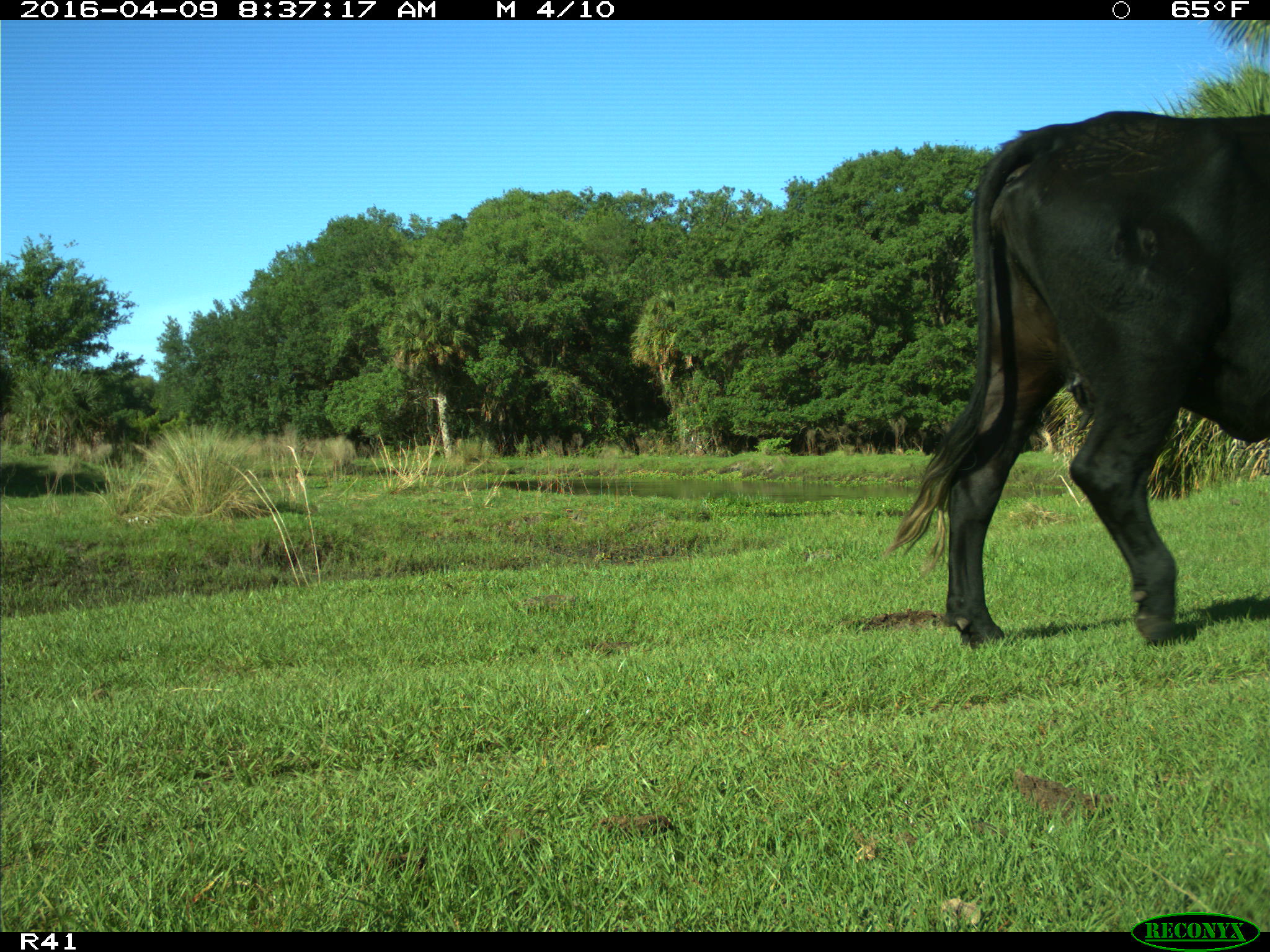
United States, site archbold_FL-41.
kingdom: Animalia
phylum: Chordata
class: Mammalia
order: Artiodactyla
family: Bovidae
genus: Bos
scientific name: Bos taurus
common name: domestic cow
Bos taurus (domestic cow).